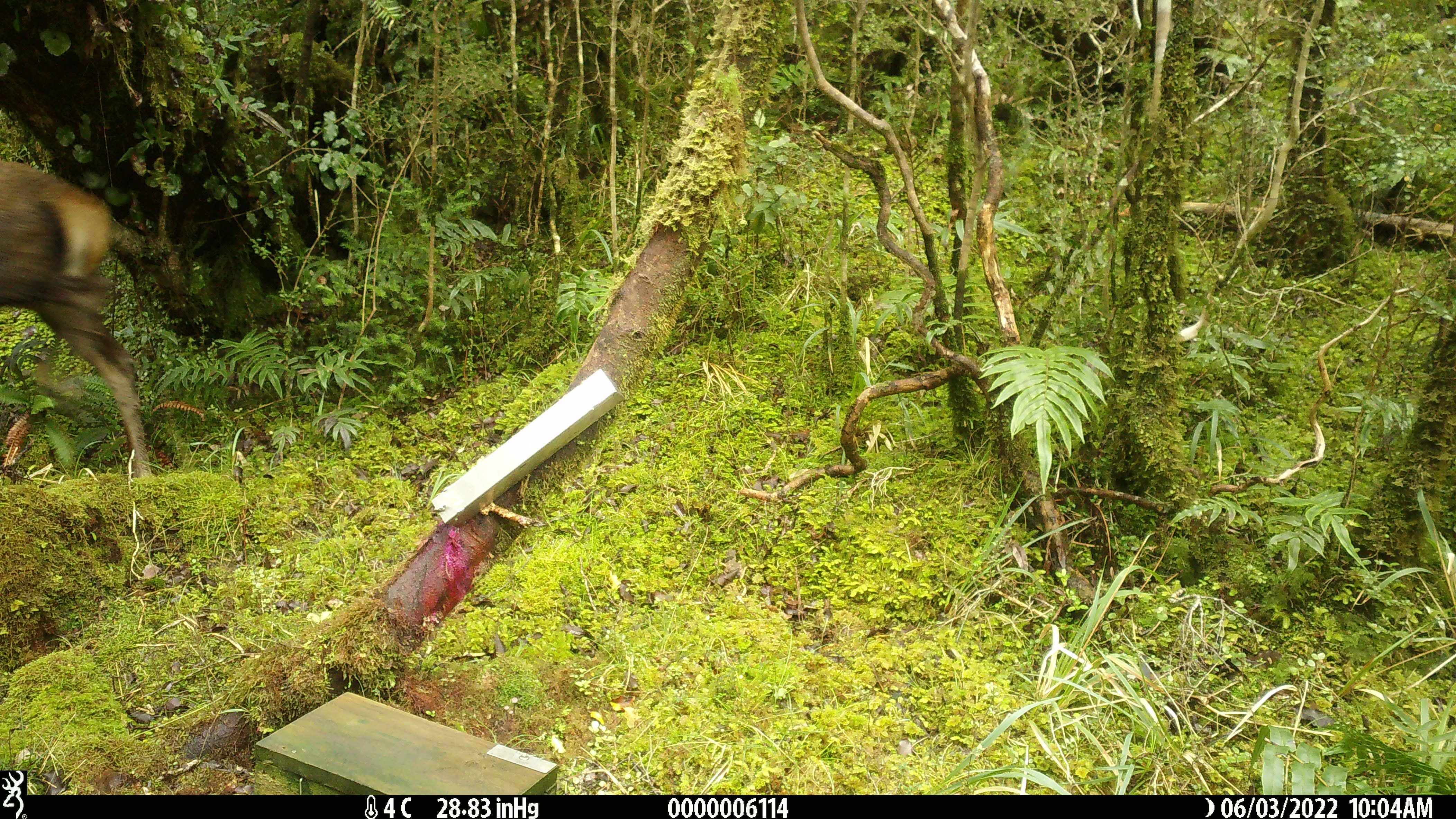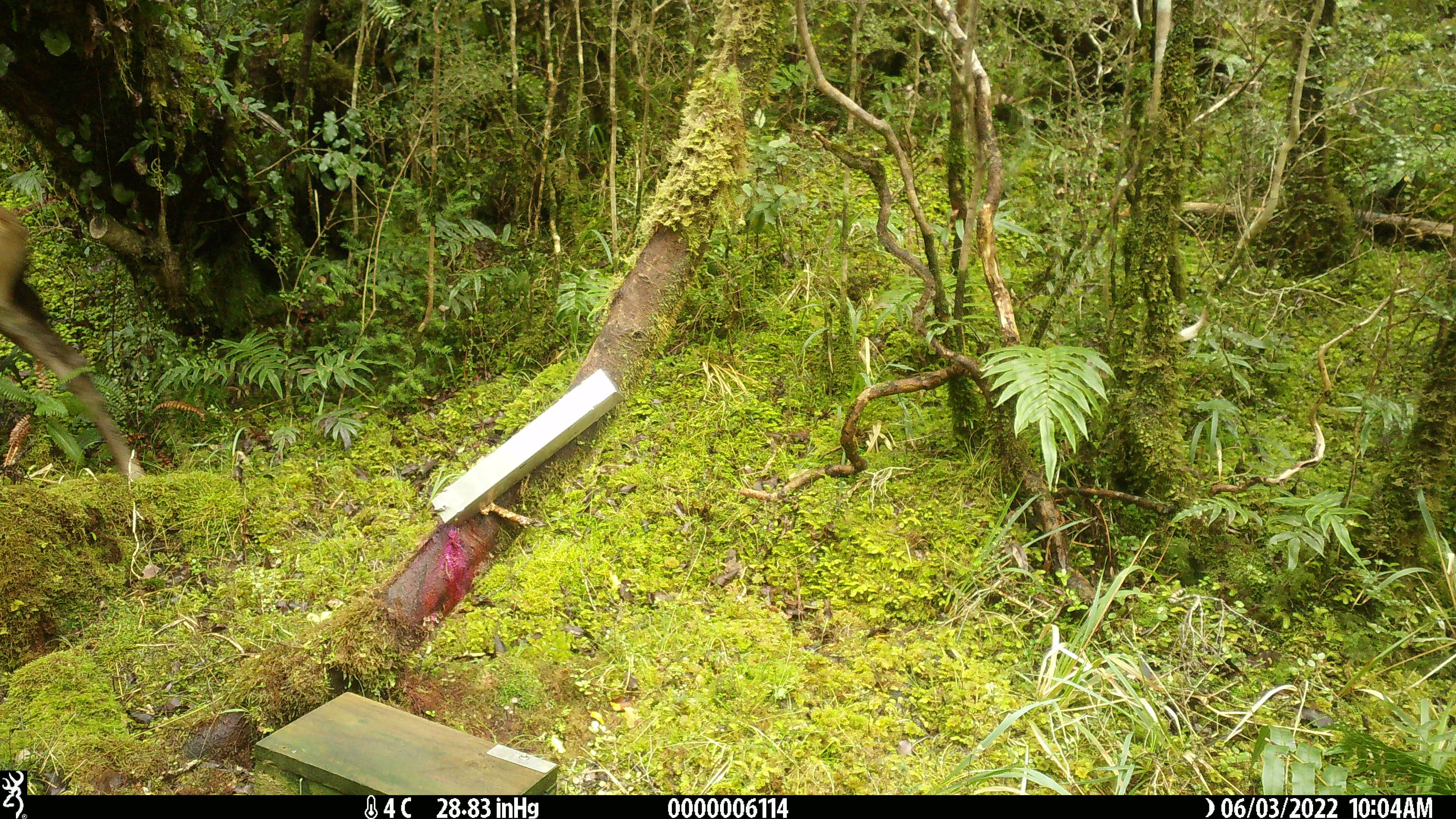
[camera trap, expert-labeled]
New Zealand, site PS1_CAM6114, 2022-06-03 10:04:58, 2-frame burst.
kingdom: Animalia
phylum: Chordata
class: Mammalia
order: Artiodactyla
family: Cervidae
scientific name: Cervidae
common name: deer